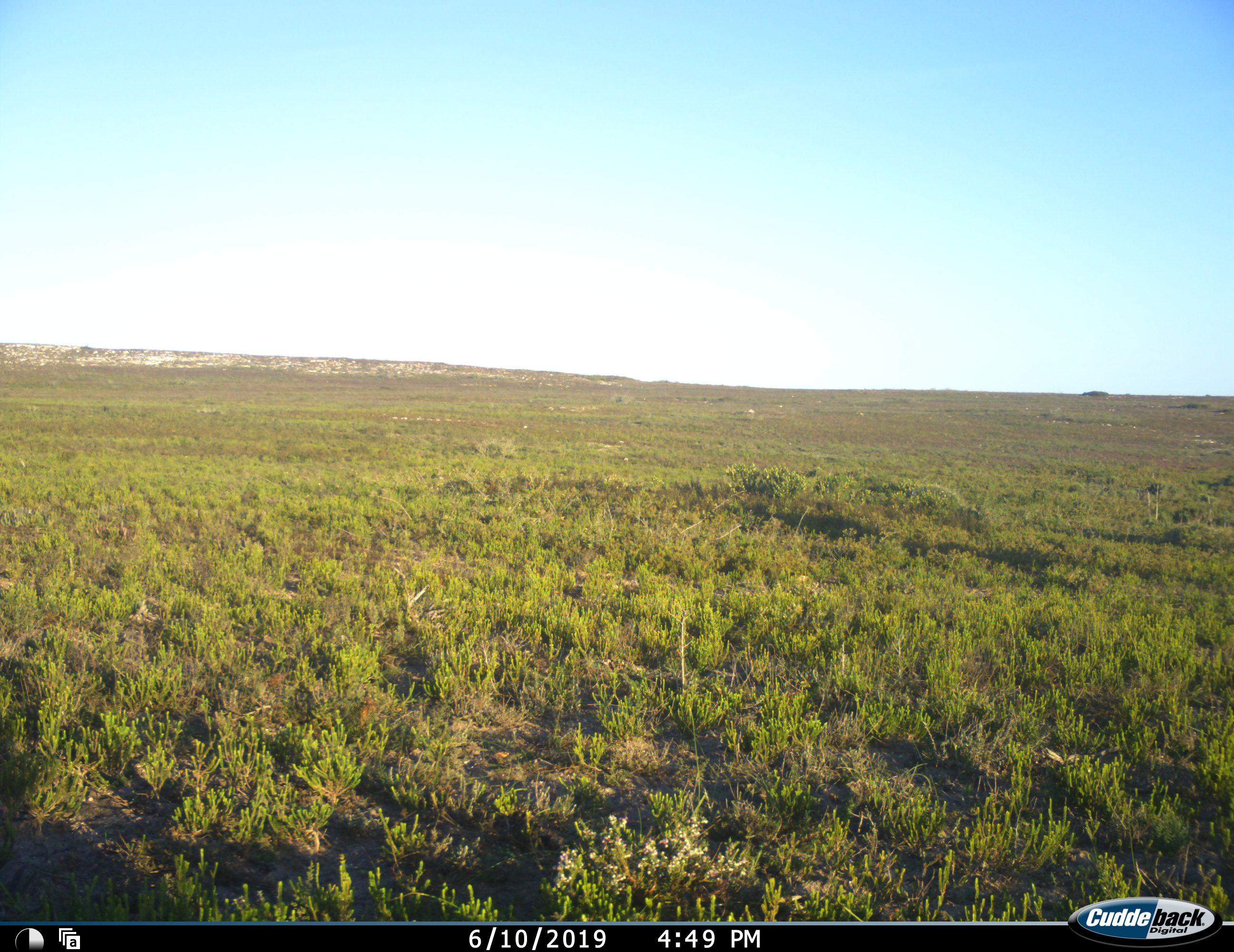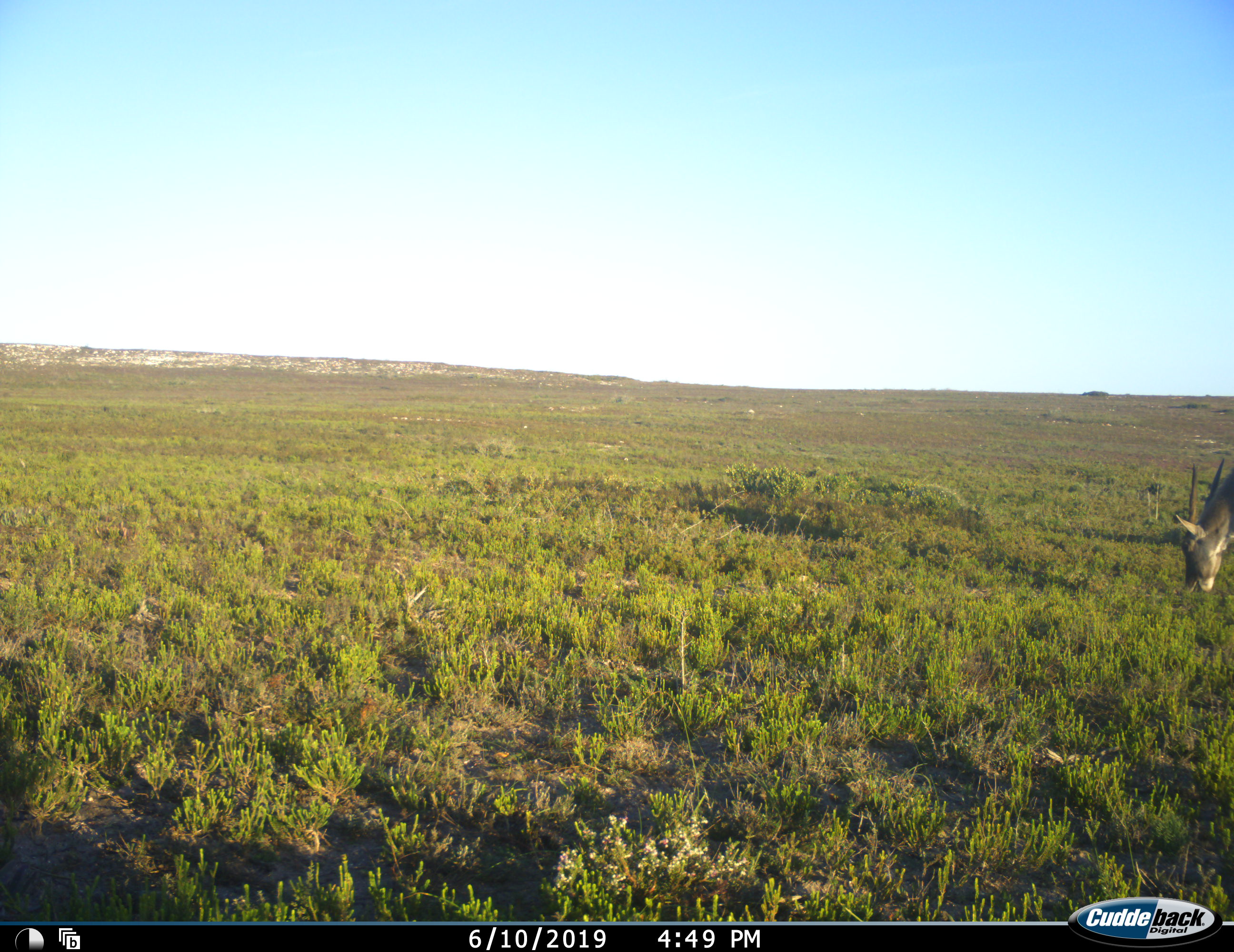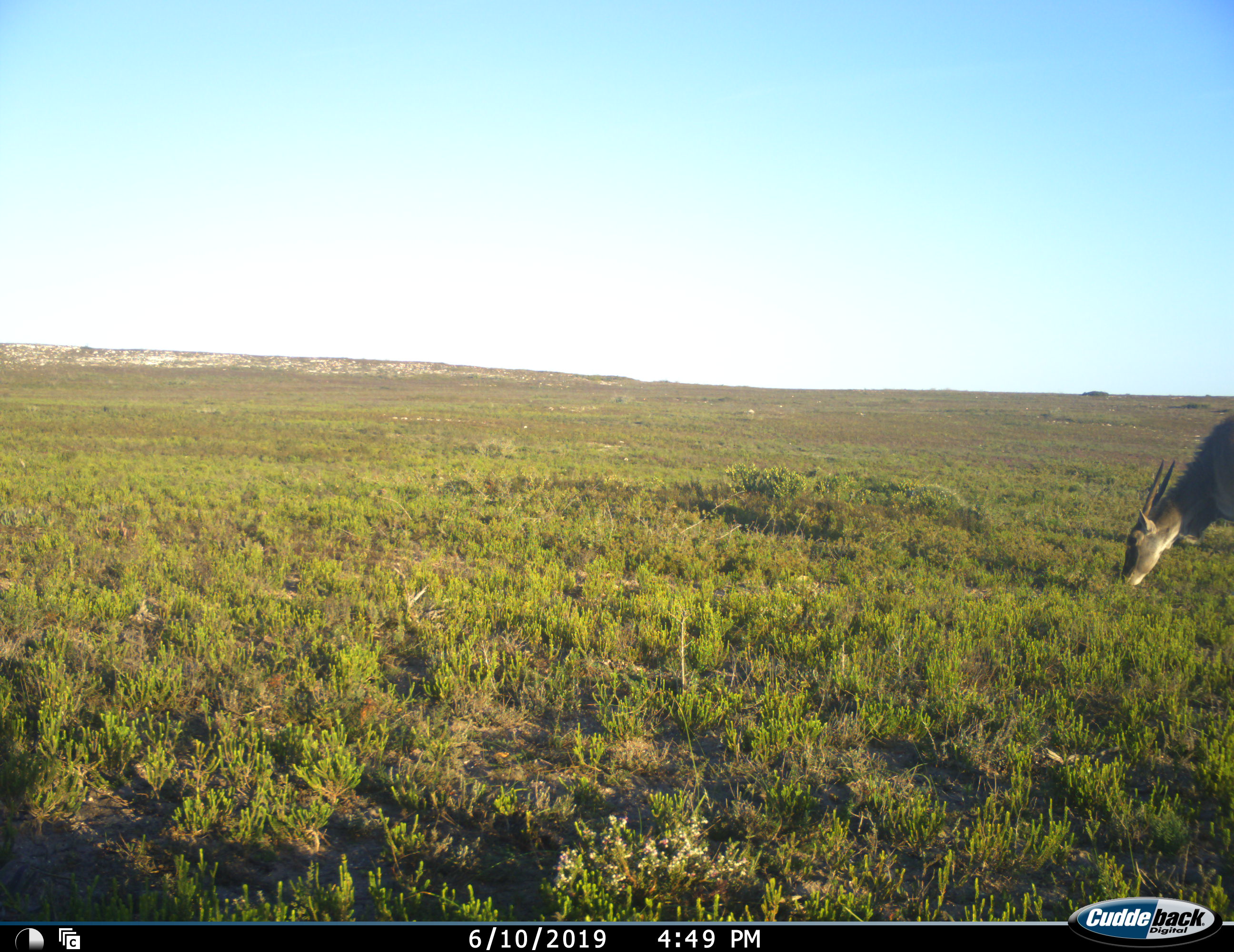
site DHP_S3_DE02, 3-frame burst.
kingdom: Animalia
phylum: Chordata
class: Mammalia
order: Artiodactyla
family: Bovidae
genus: Tragelaphus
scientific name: Tragelaphus oryx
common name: eland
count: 1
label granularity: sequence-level